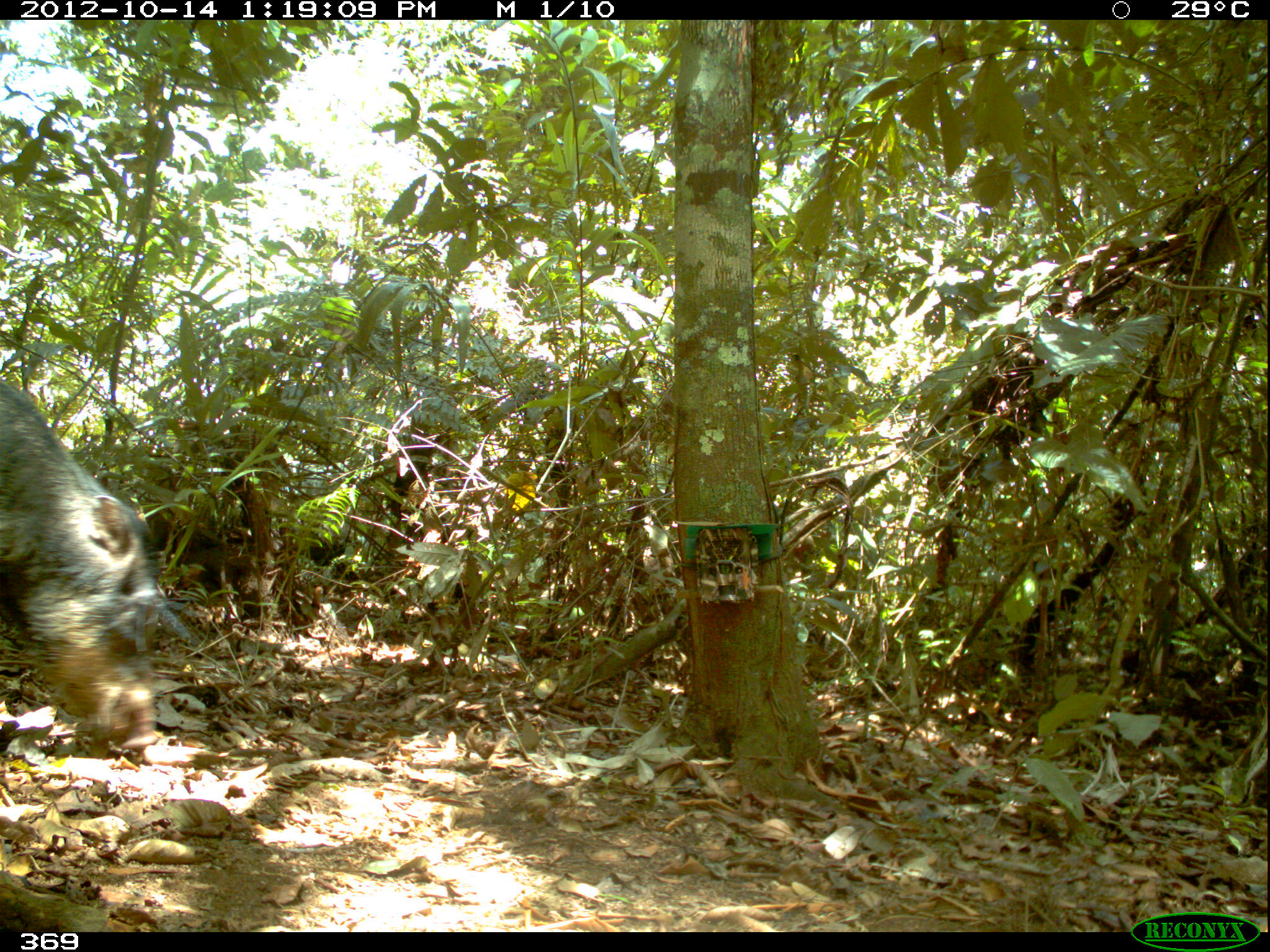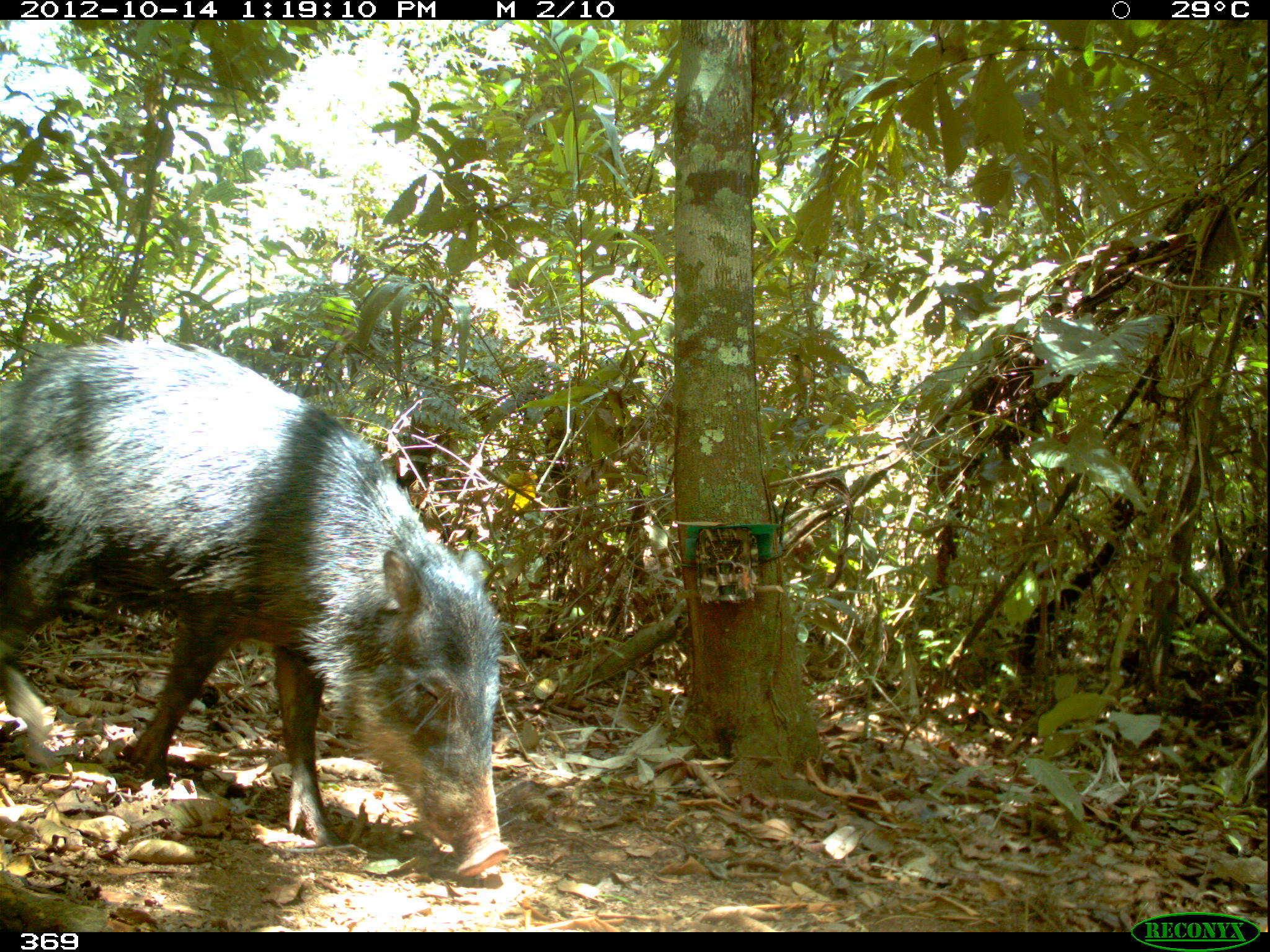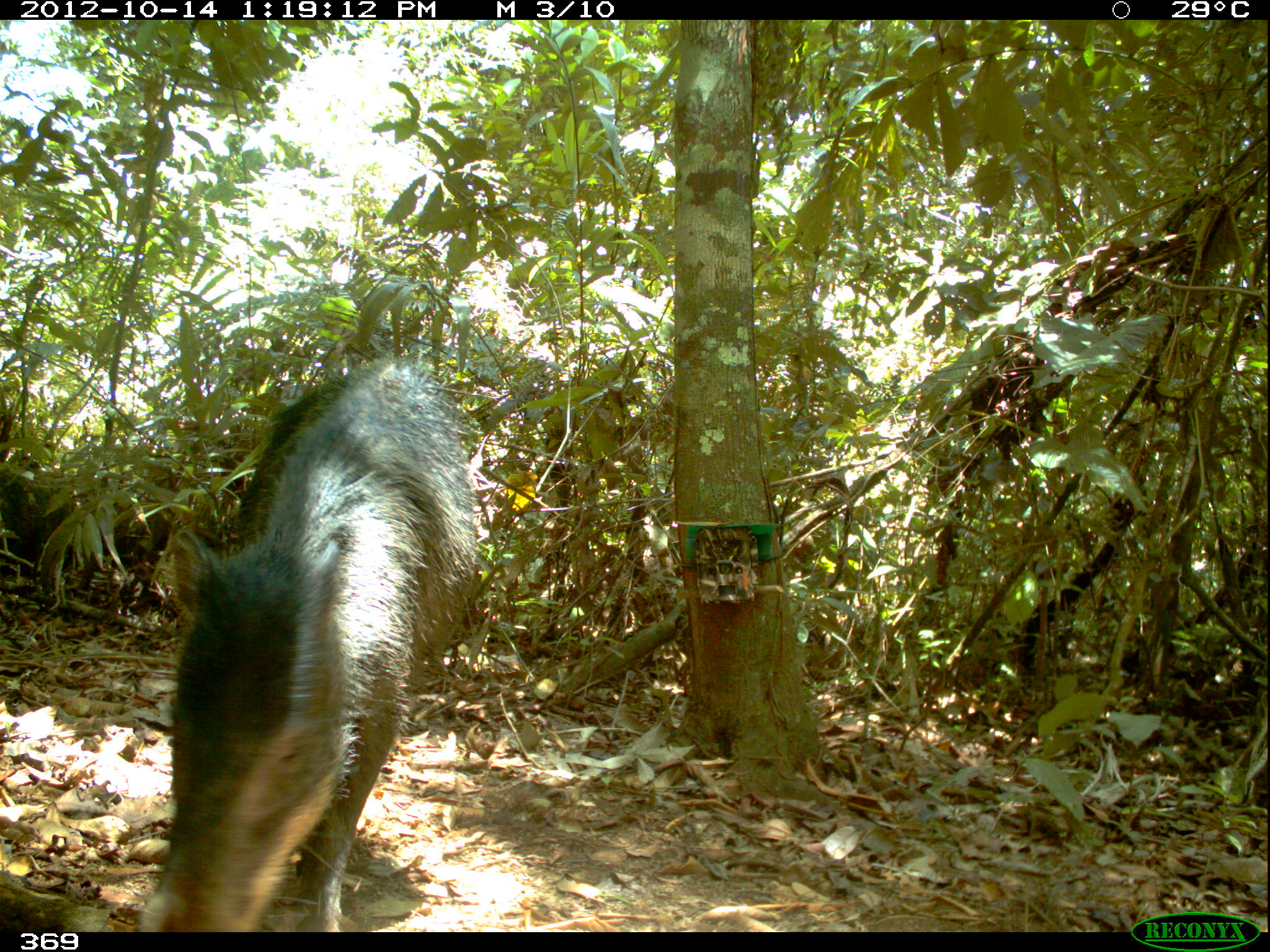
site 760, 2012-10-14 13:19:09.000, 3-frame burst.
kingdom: Animalia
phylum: Chordata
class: Mammalia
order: Artiodactyla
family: Tayassuidae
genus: Tayassu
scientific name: Tayassu pecari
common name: white-lipped peccary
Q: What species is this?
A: Tayassu pecari (white-lipped peccary).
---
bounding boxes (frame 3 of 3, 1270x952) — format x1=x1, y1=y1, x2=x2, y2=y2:
tayassu pecari: x1=133, y1=352, x2=479, y2=932